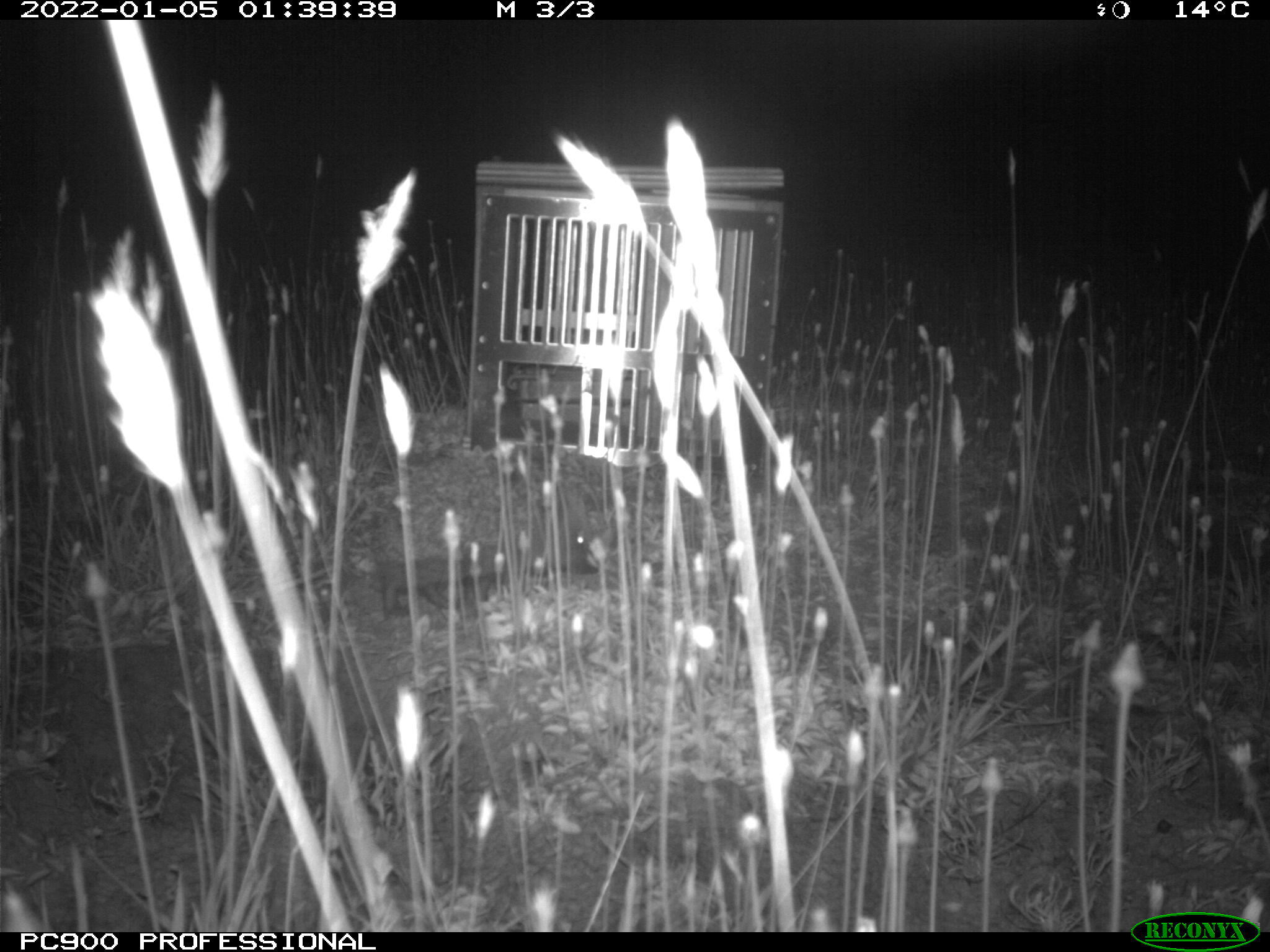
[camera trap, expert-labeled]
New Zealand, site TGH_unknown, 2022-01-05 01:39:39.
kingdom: Animalia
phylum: Chordata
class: Mammalia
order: Eulipotyphla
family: Erinaceidae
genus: Erinaceus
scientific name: Erinaceus europaeus europaeus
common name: european hedgehog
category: hedgehog